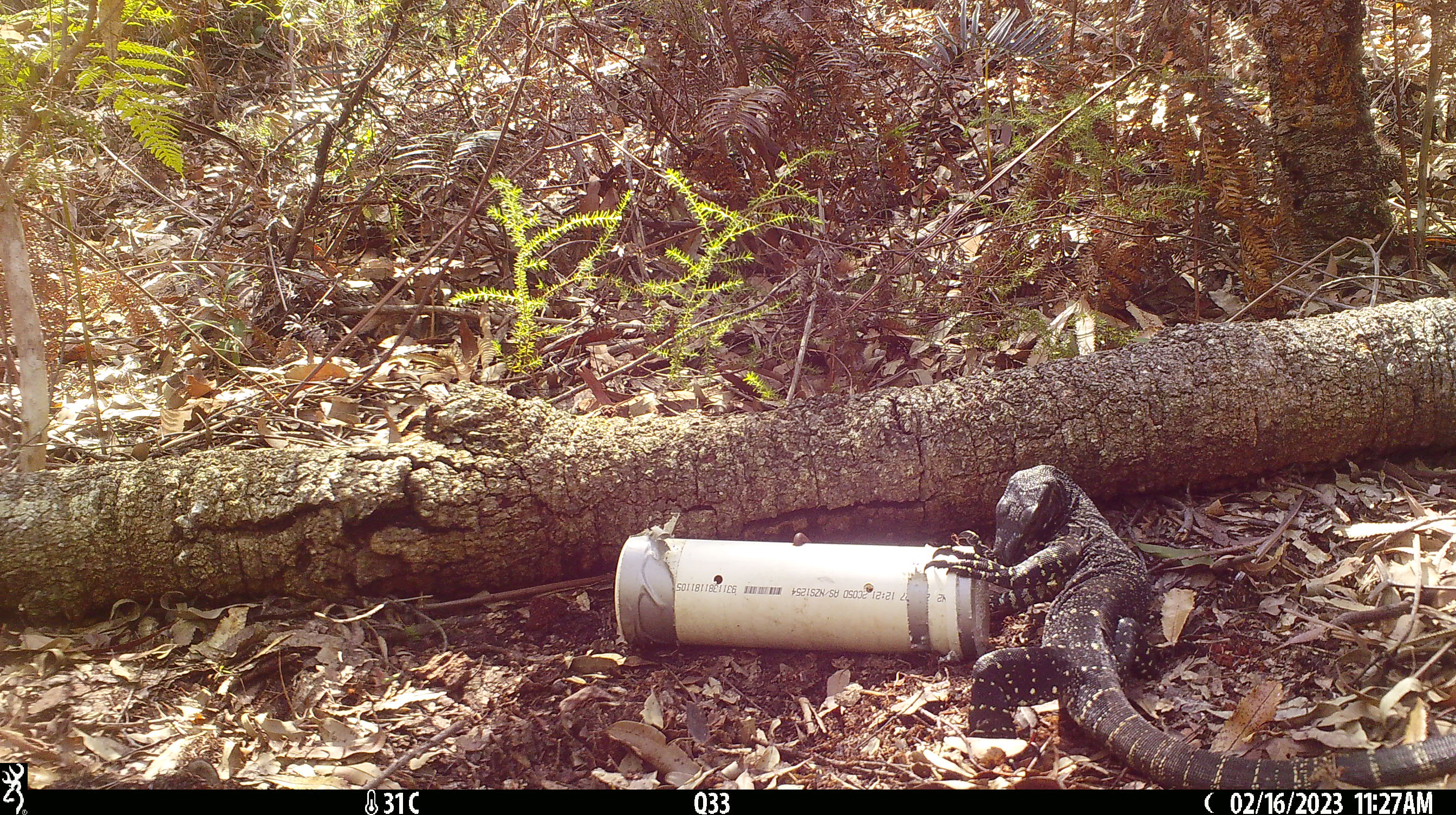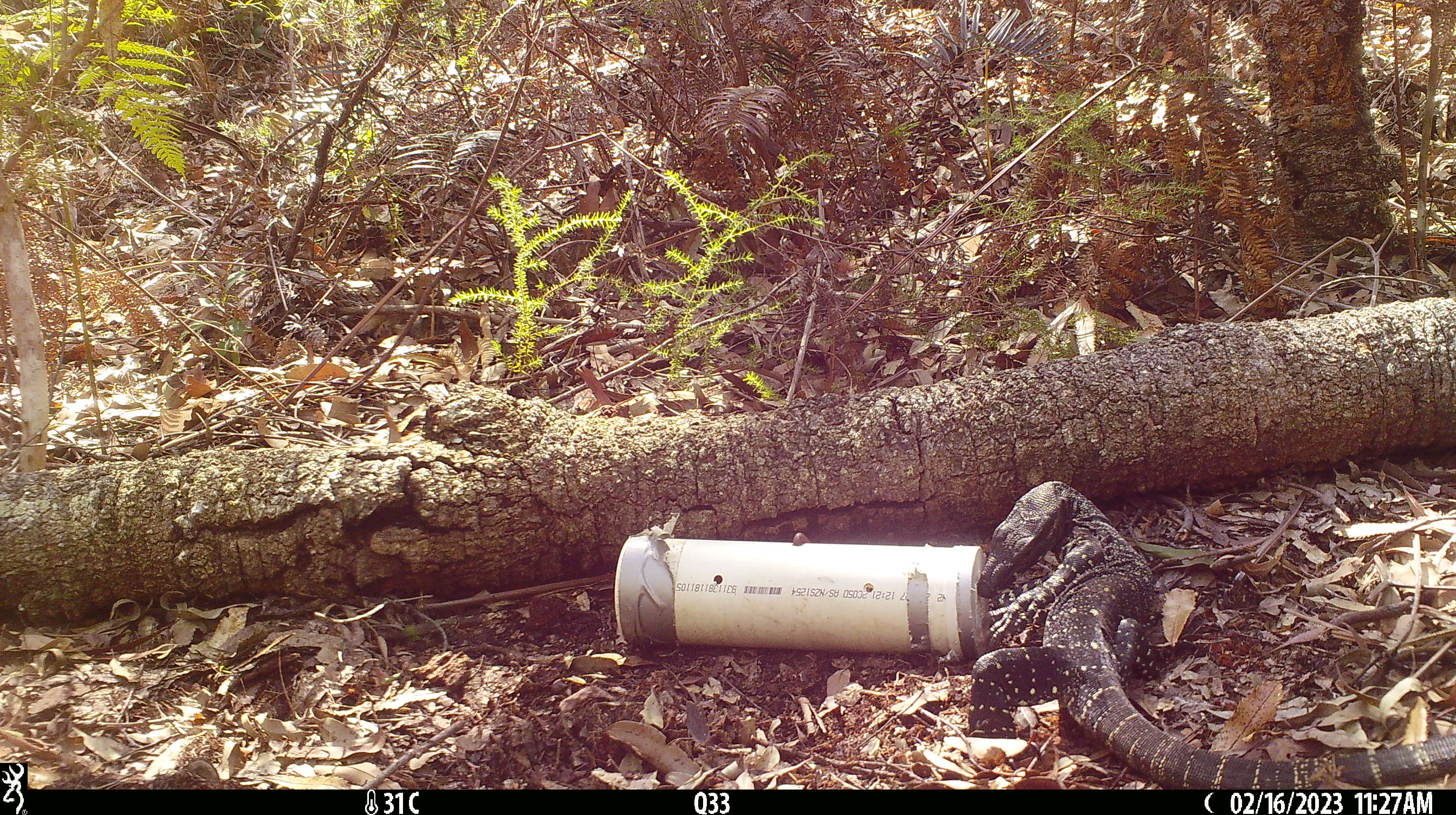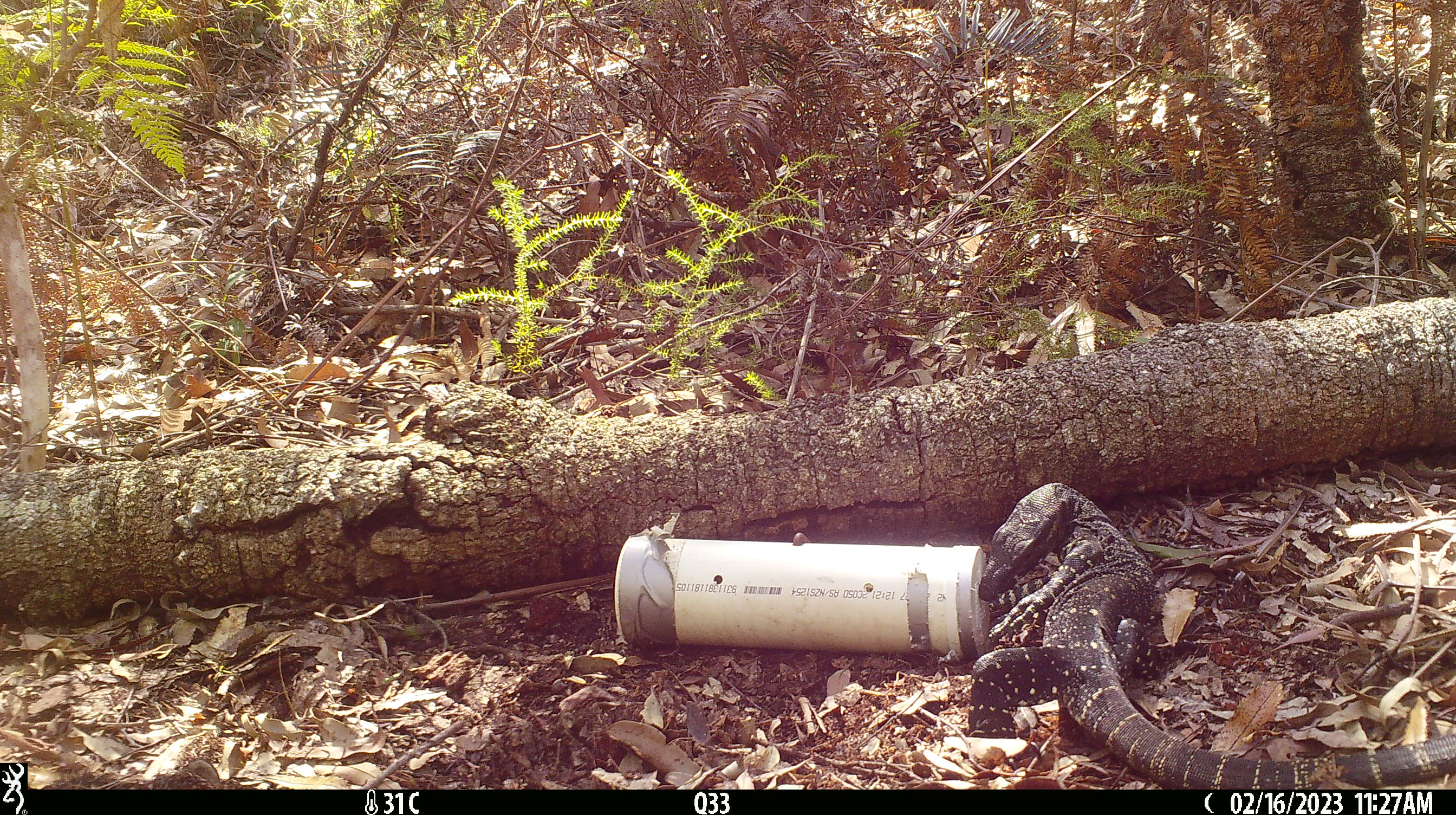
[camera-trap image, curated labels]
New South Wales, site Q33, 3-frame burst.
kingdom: Animalia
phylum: Chordata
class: Reptilia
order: Squamata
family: Varanidae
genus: Varanus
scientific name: Varanus varius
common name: lace monitor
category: goanna